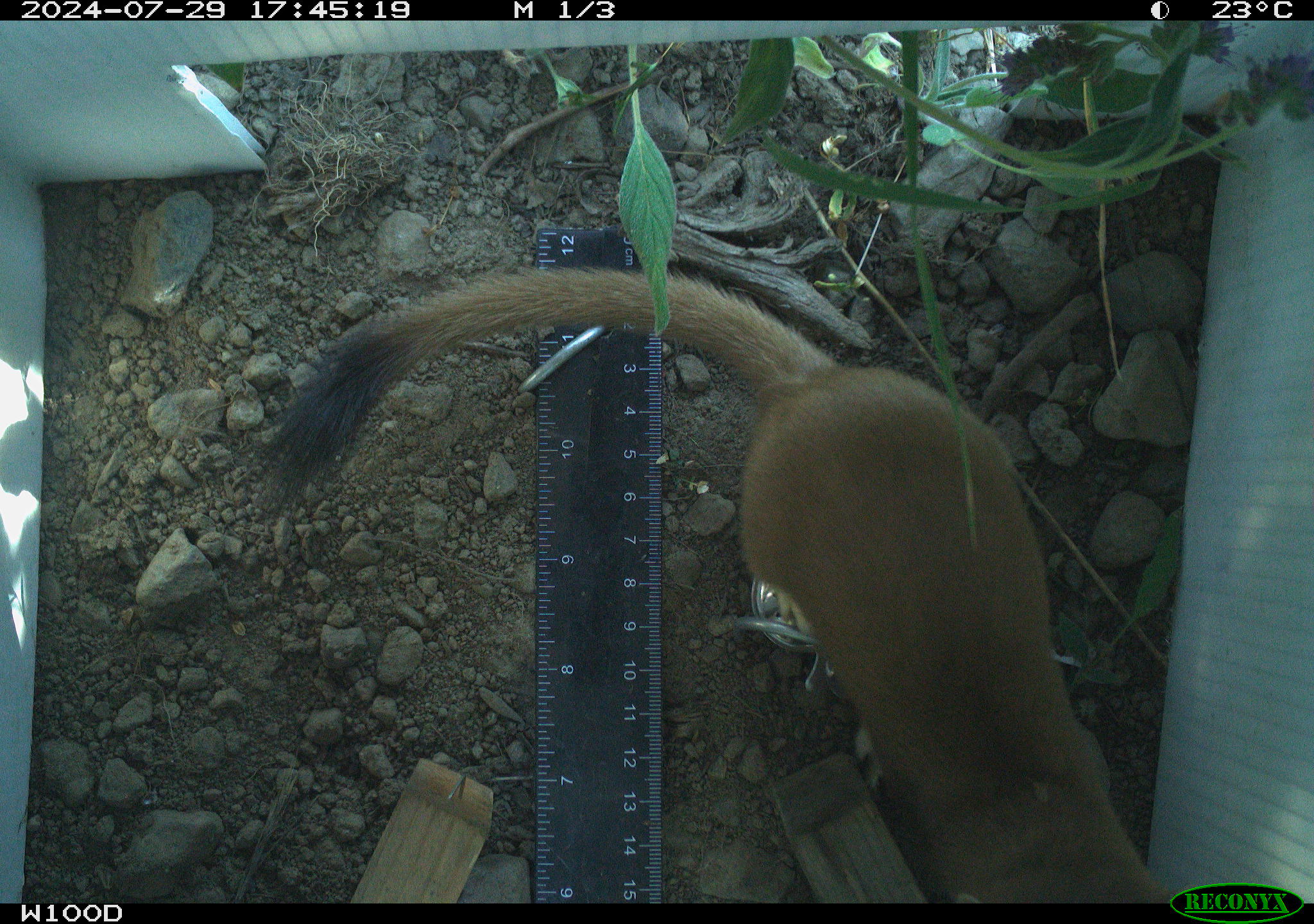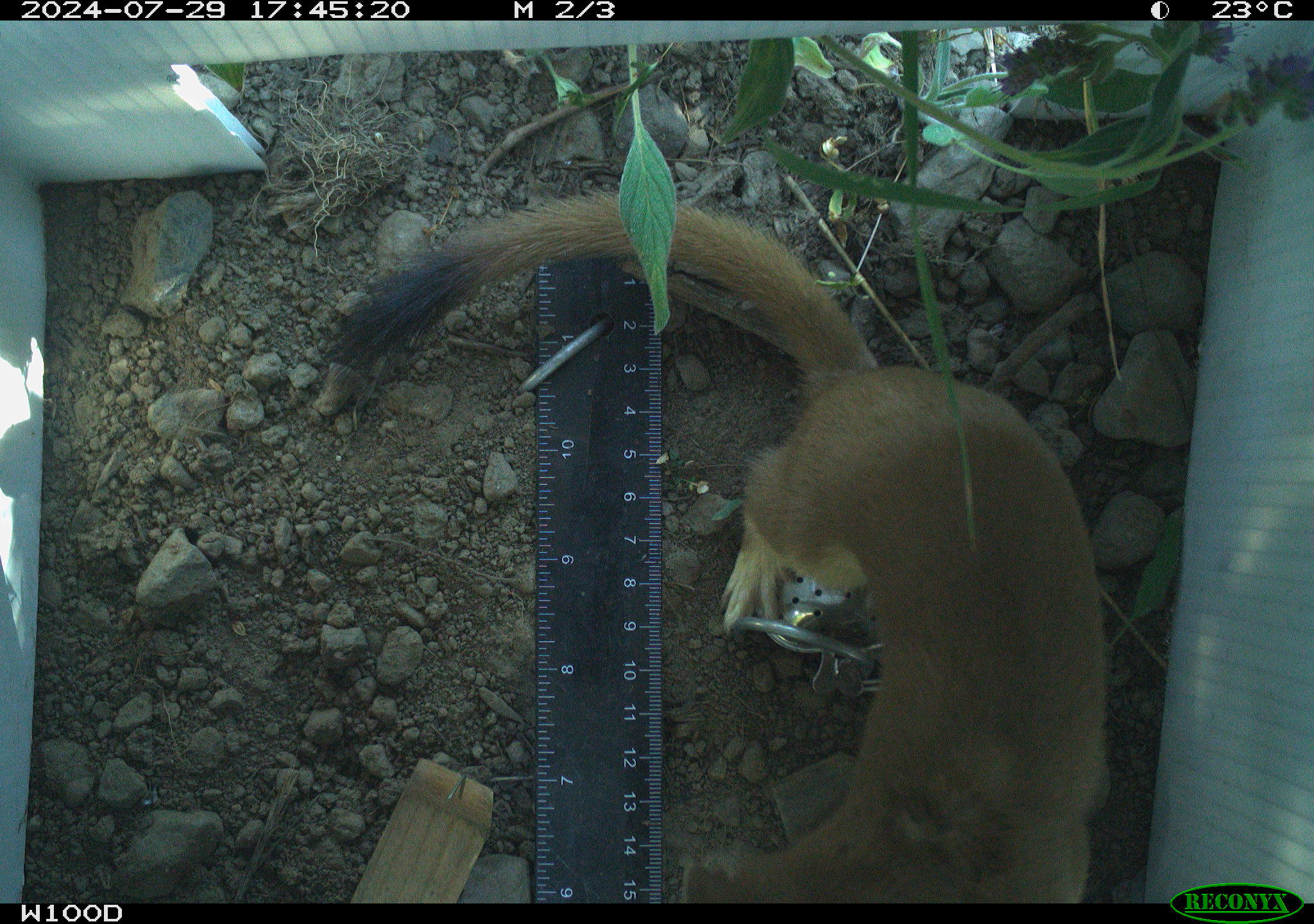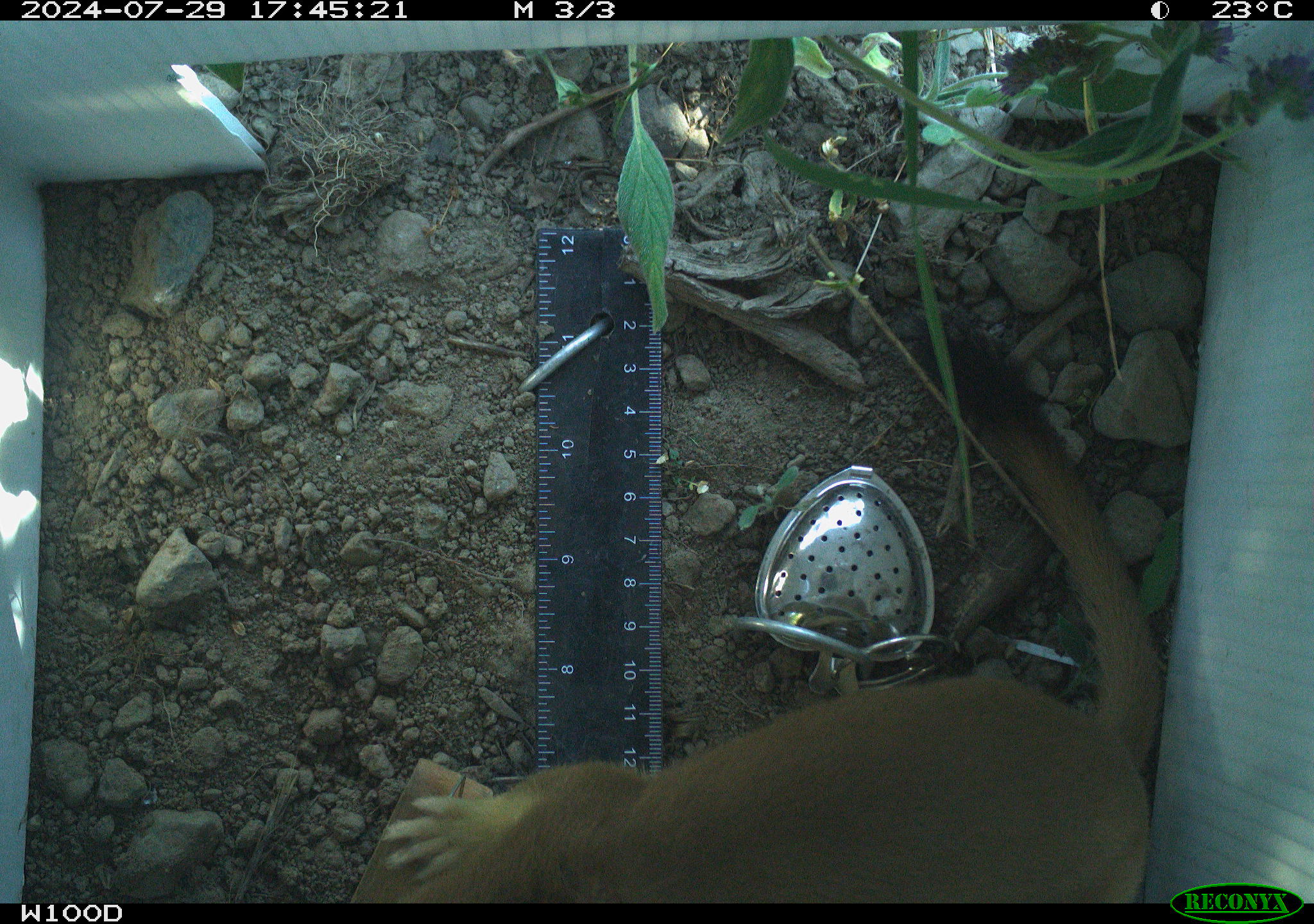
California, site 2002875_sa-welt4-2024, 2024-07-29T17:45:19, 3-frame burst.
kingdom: Animalia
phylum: Chordata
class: Mammalia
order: Carnivora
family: Mustelidae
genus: Neogale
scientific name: Neogale frenata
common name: long-tailed weasel